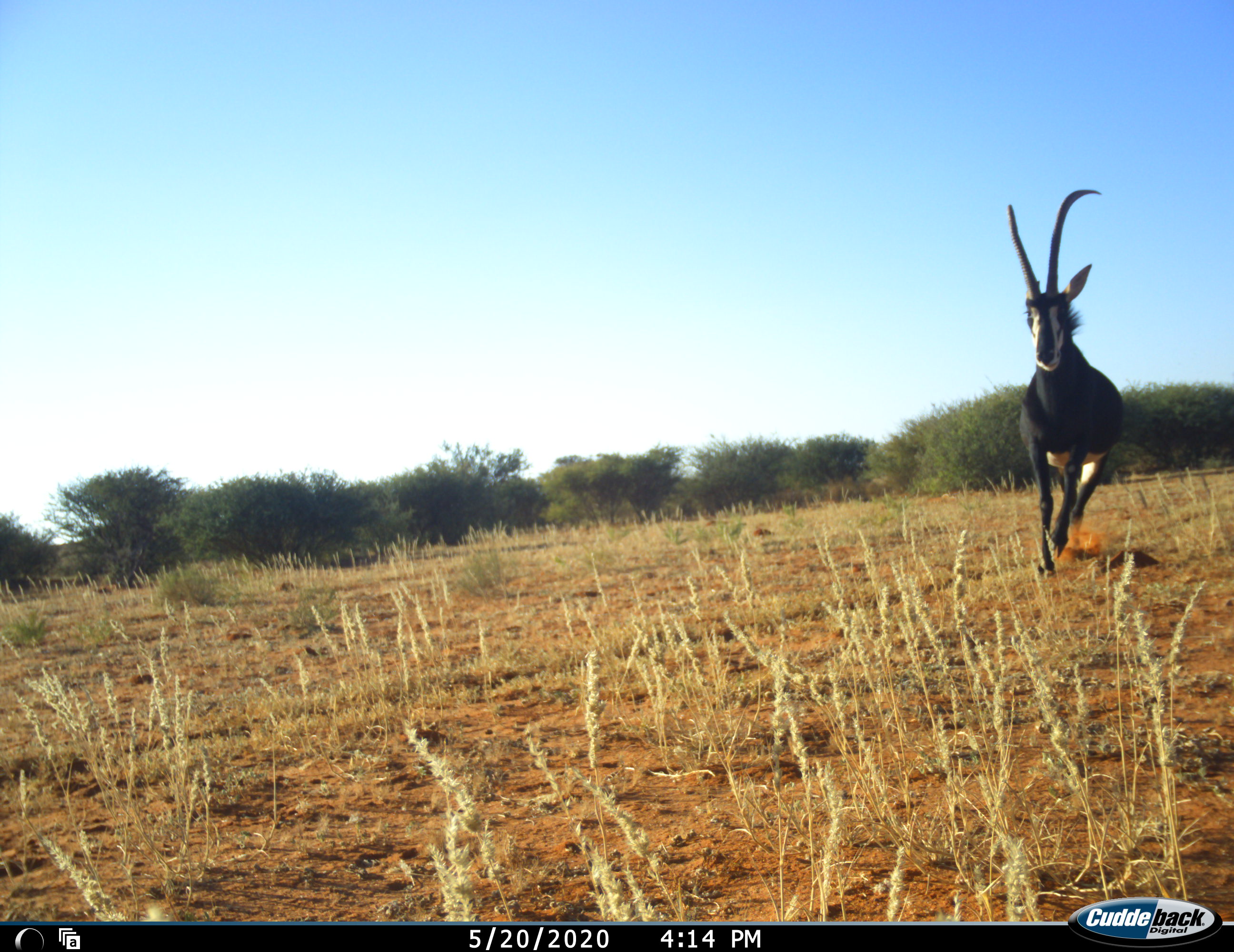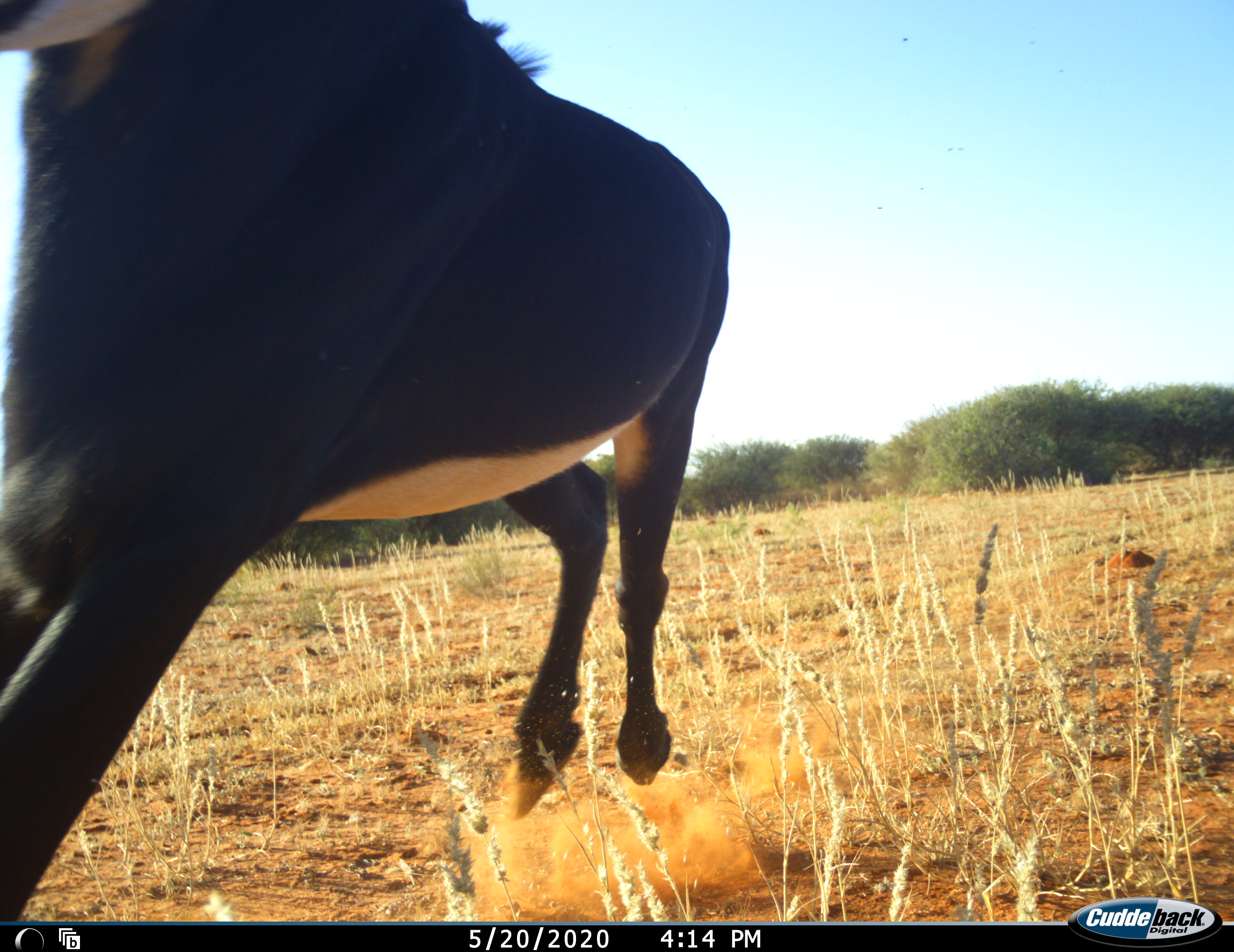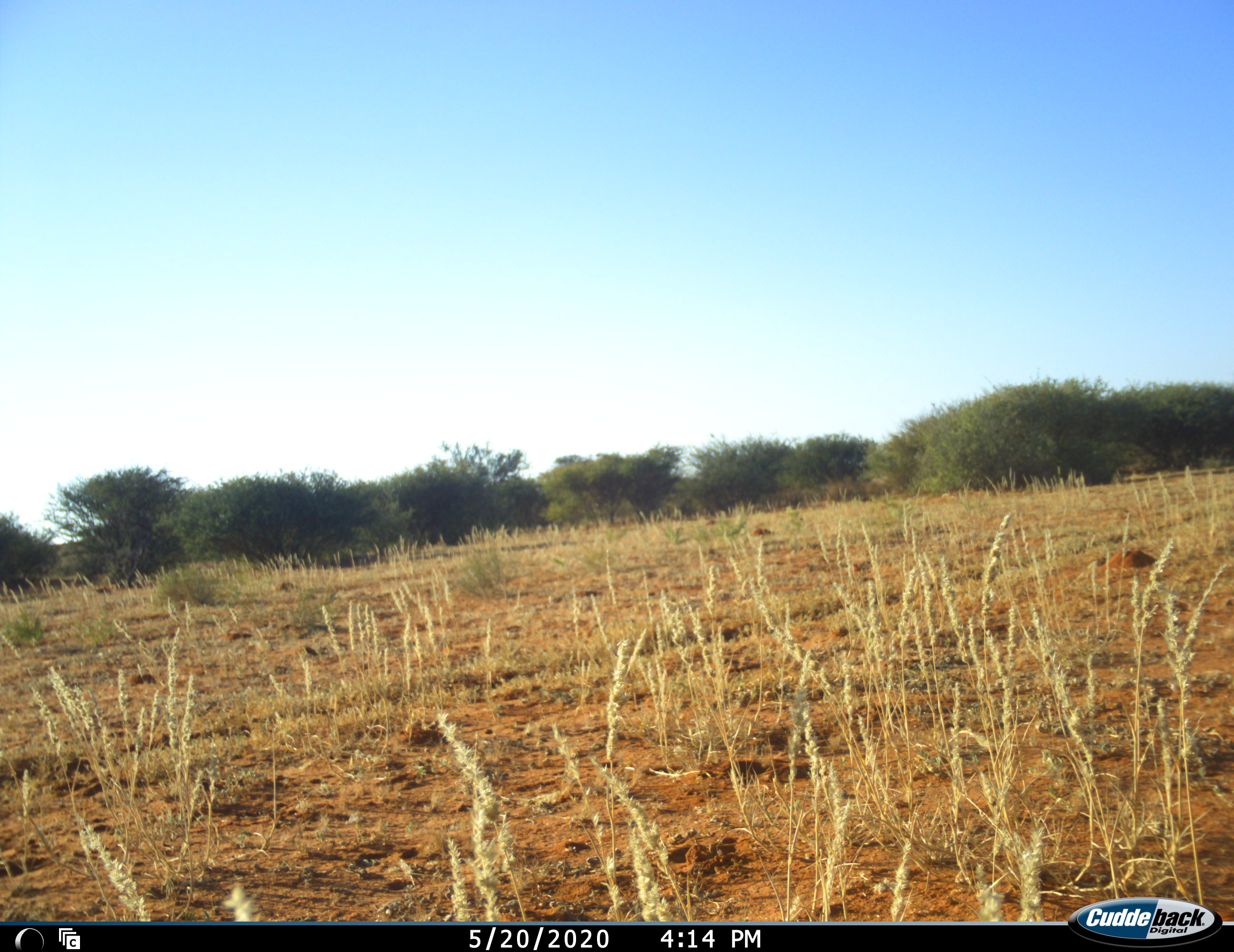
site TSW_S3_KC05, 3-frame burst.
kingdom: Animalia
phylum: Chordata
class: Mammalia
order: Artiodactyla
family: Bovidae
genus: Hippotragus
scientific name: Hippotragus niger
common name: sable antelope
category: sable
Sable (sable antelope) (Hippotragus niger), count 1. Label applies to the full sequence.